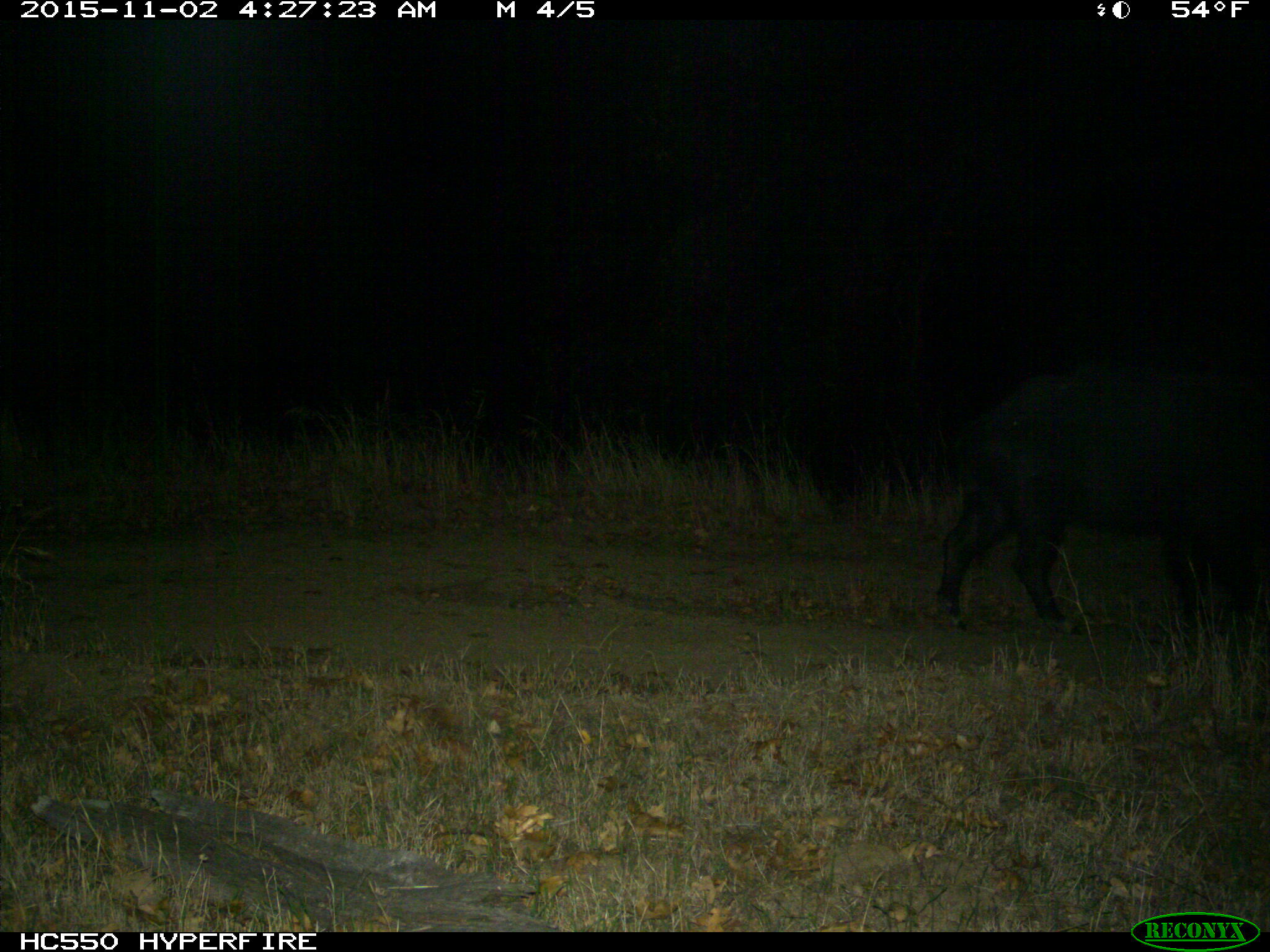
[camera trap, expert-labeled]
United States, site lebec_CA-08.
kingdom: Animalia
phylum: Chordata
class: Mammalia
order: Artiodactyla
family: Suidae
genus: Sus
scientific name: Sus scrofa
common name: wild boar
Sus scrofa (wild boar).